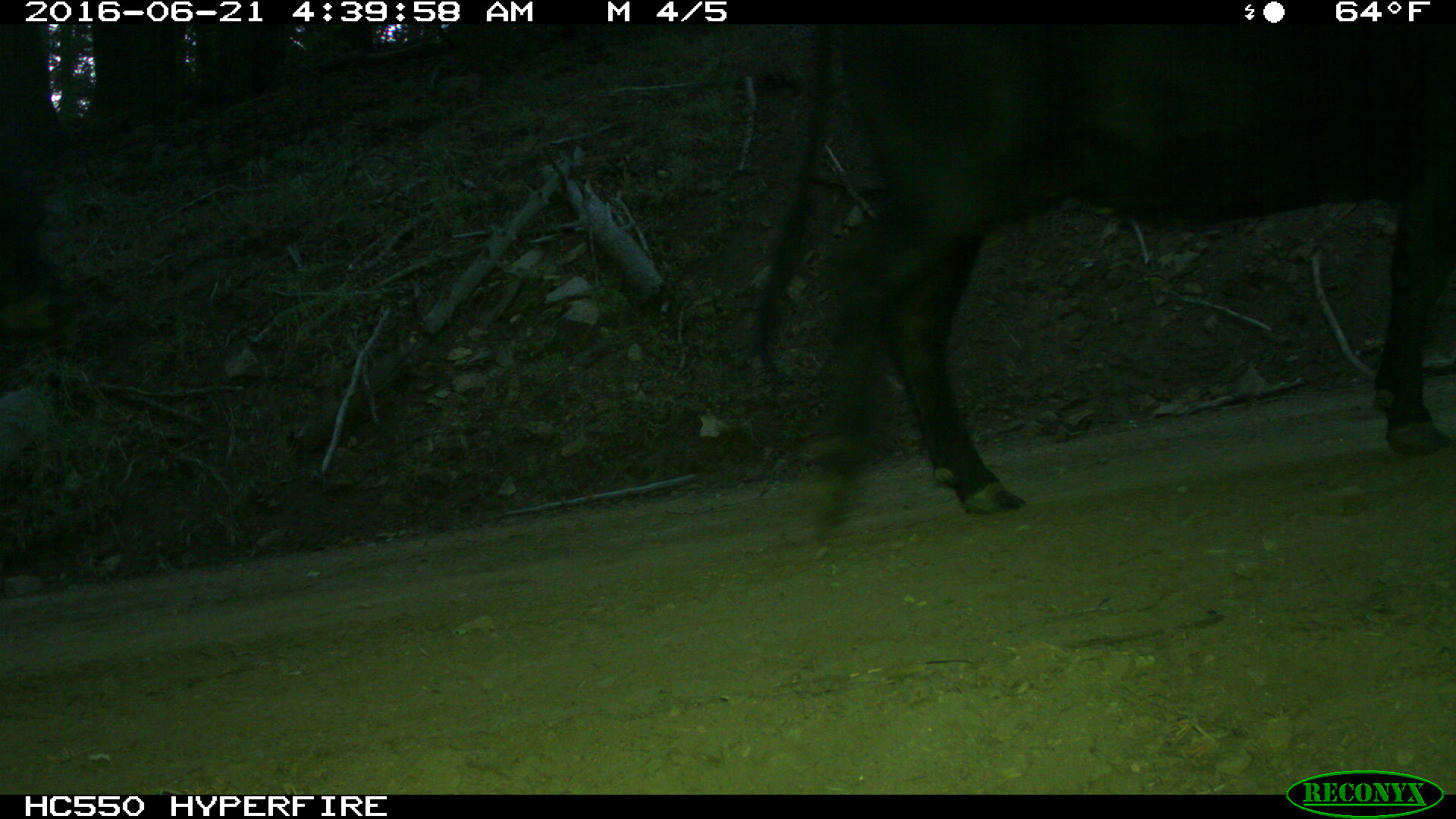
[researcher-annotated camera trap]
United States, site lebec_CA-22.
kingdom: Animalia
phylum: Chordata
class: Mammalia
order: Artiodactyla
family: Bovidae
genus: Bos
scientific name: Bos taurus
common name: domestic cow